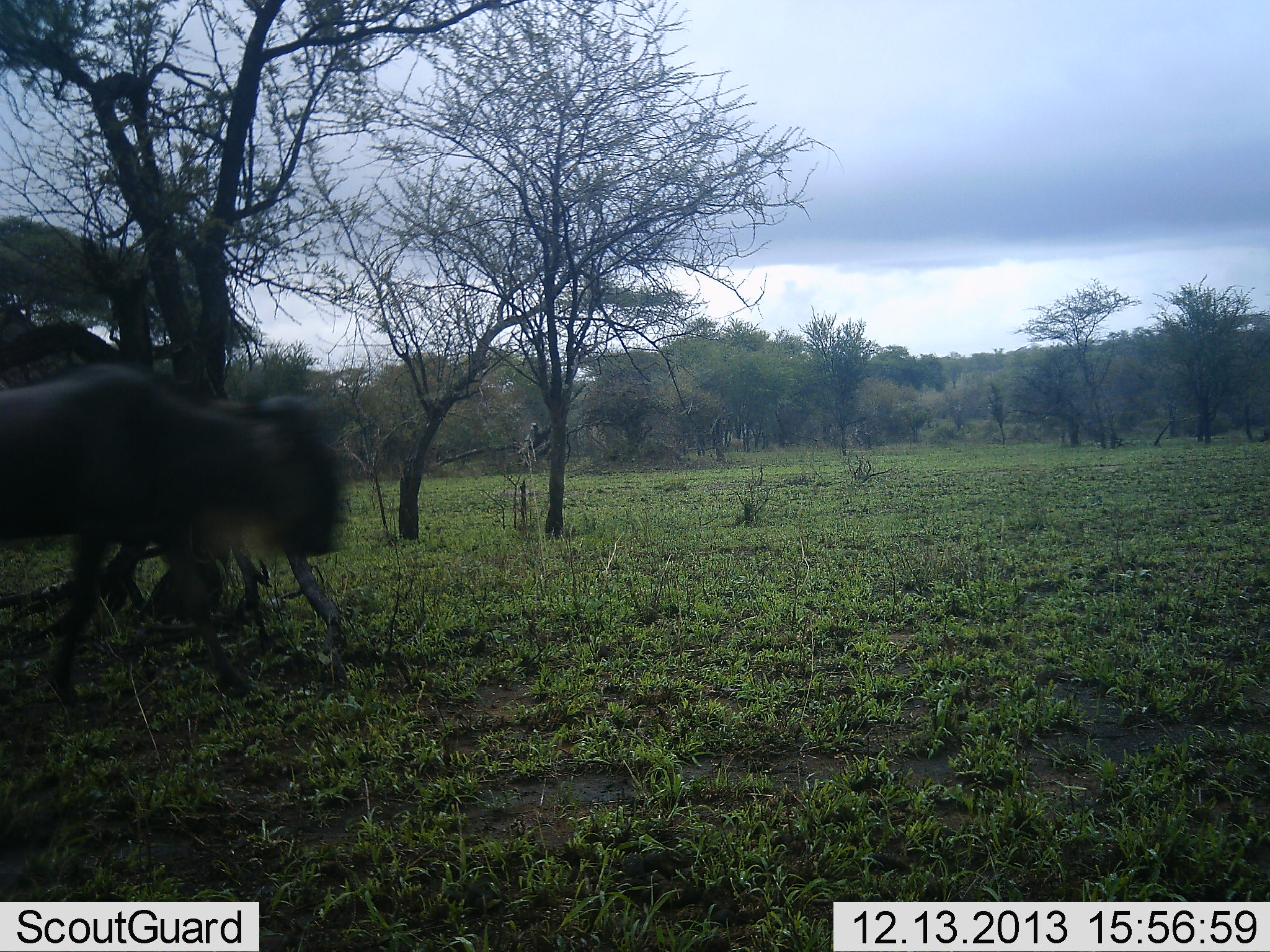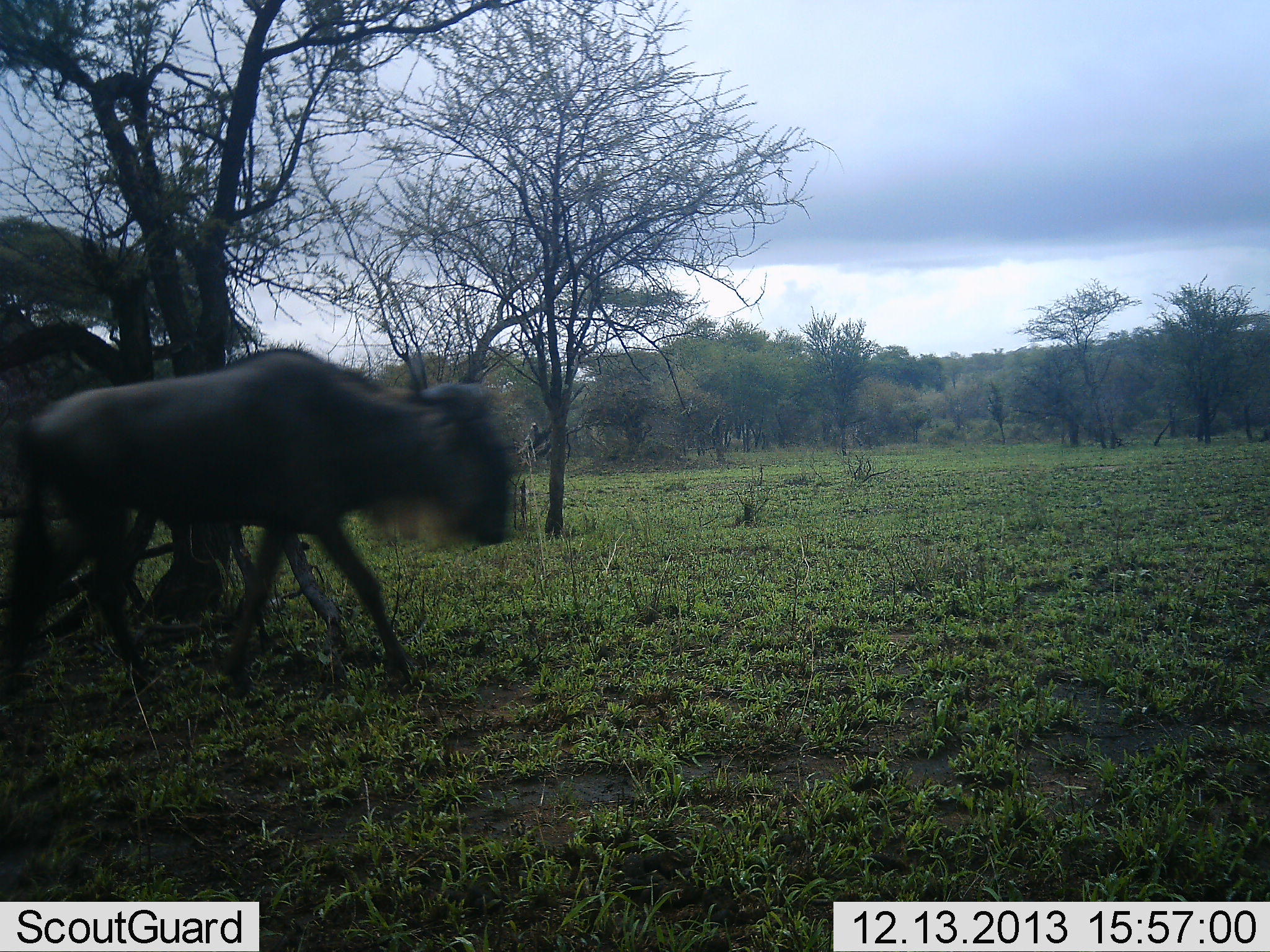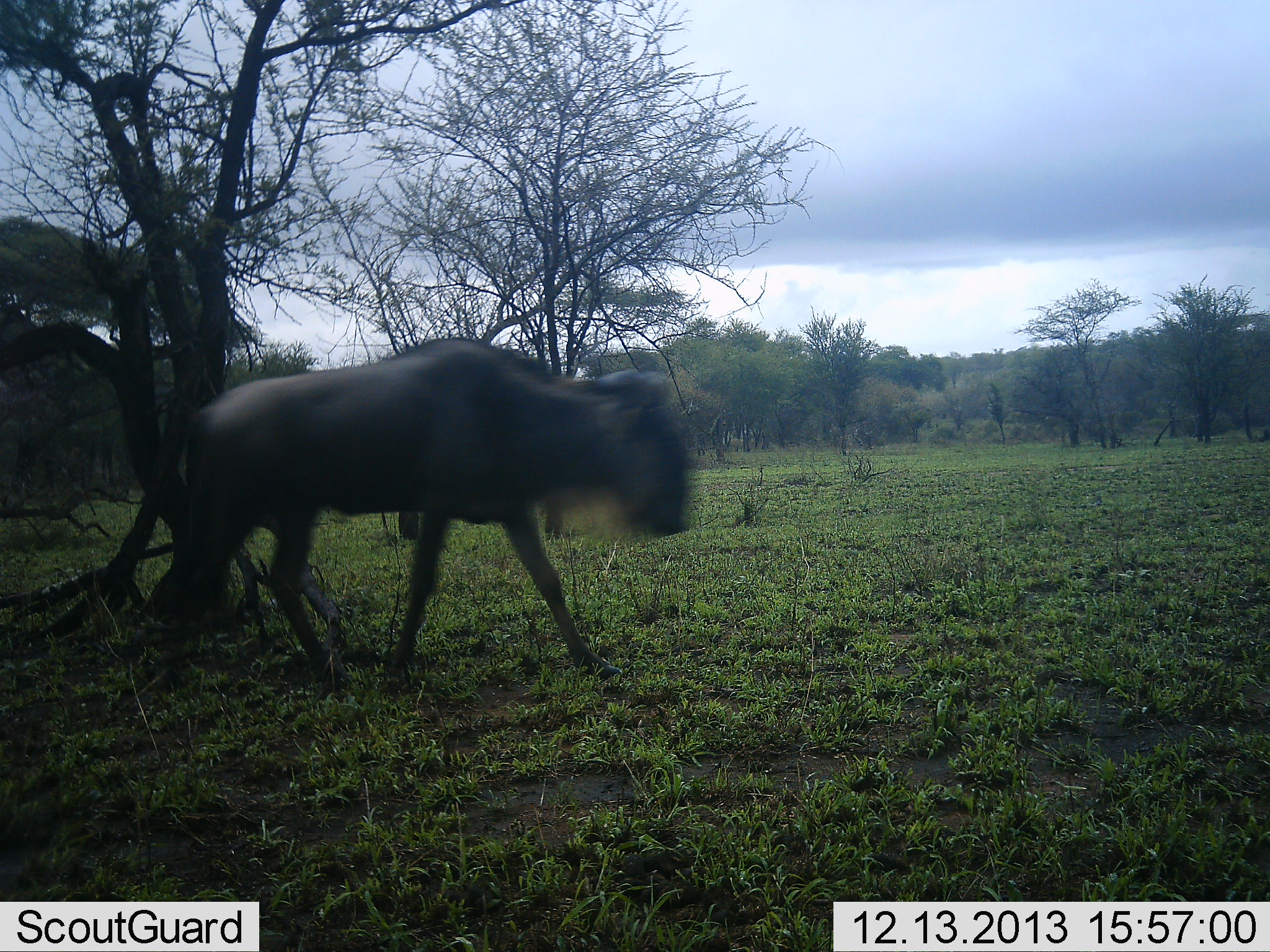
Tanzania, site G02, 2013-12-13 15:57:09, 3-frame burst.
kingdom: Animalia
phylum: Chordata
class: Mammalia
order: Artiodactyla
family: Bovidae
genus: Connochaetes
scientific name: Connochaetes taurinus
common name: blue wildebeest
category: wildebeest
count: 1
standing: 0%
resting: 0%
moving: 100%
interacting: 0%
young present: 0%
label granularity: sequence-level